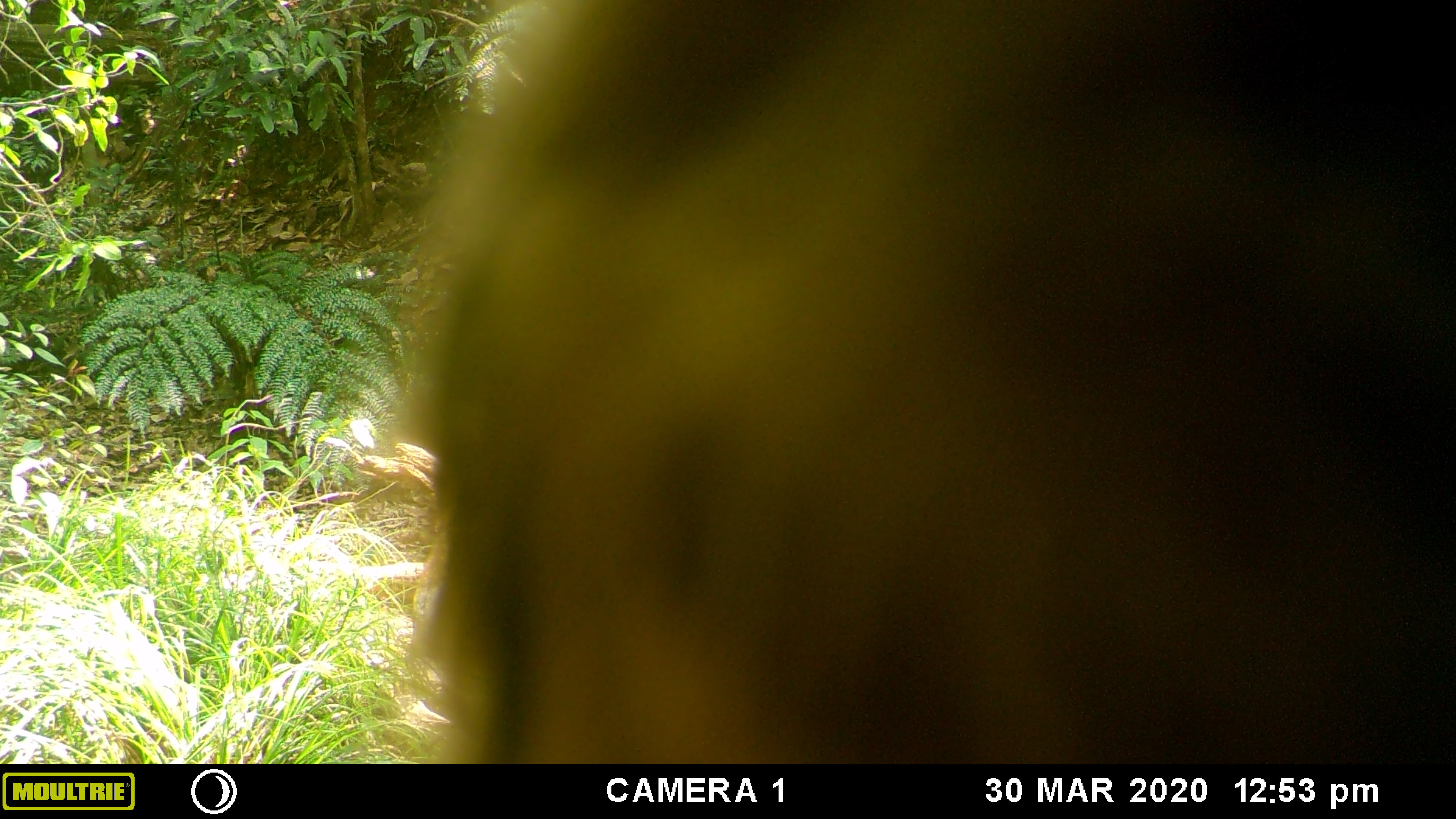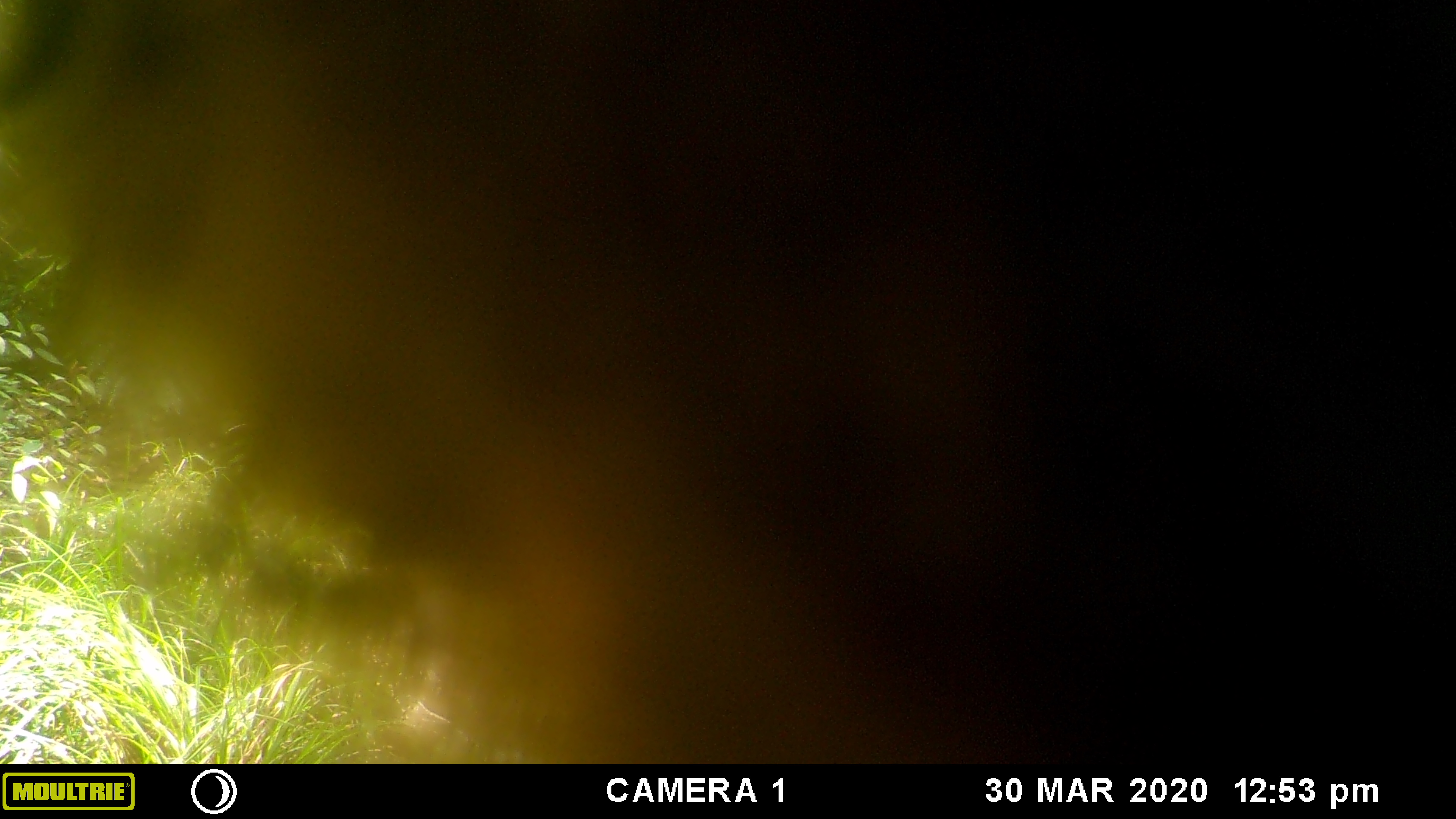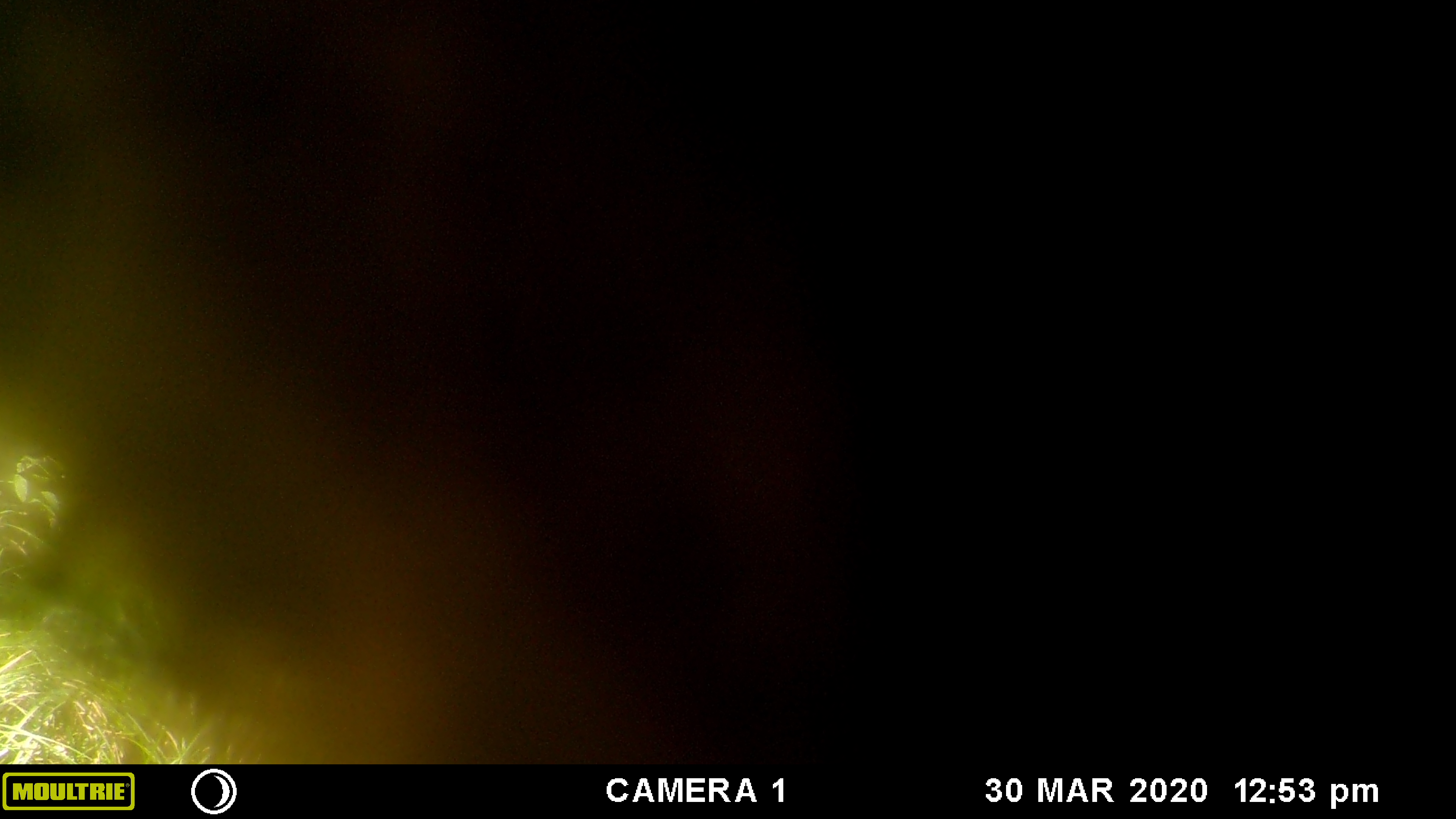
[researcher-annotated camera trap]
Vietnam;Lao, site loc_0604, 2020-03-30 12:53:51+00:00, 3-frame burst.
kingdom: Animalia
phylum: Chordata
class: Mammalia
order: Primates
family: Cercopithecidae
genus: Macaca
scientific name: Macaca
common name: macaques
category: assam or rhesus macaque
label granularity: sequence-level